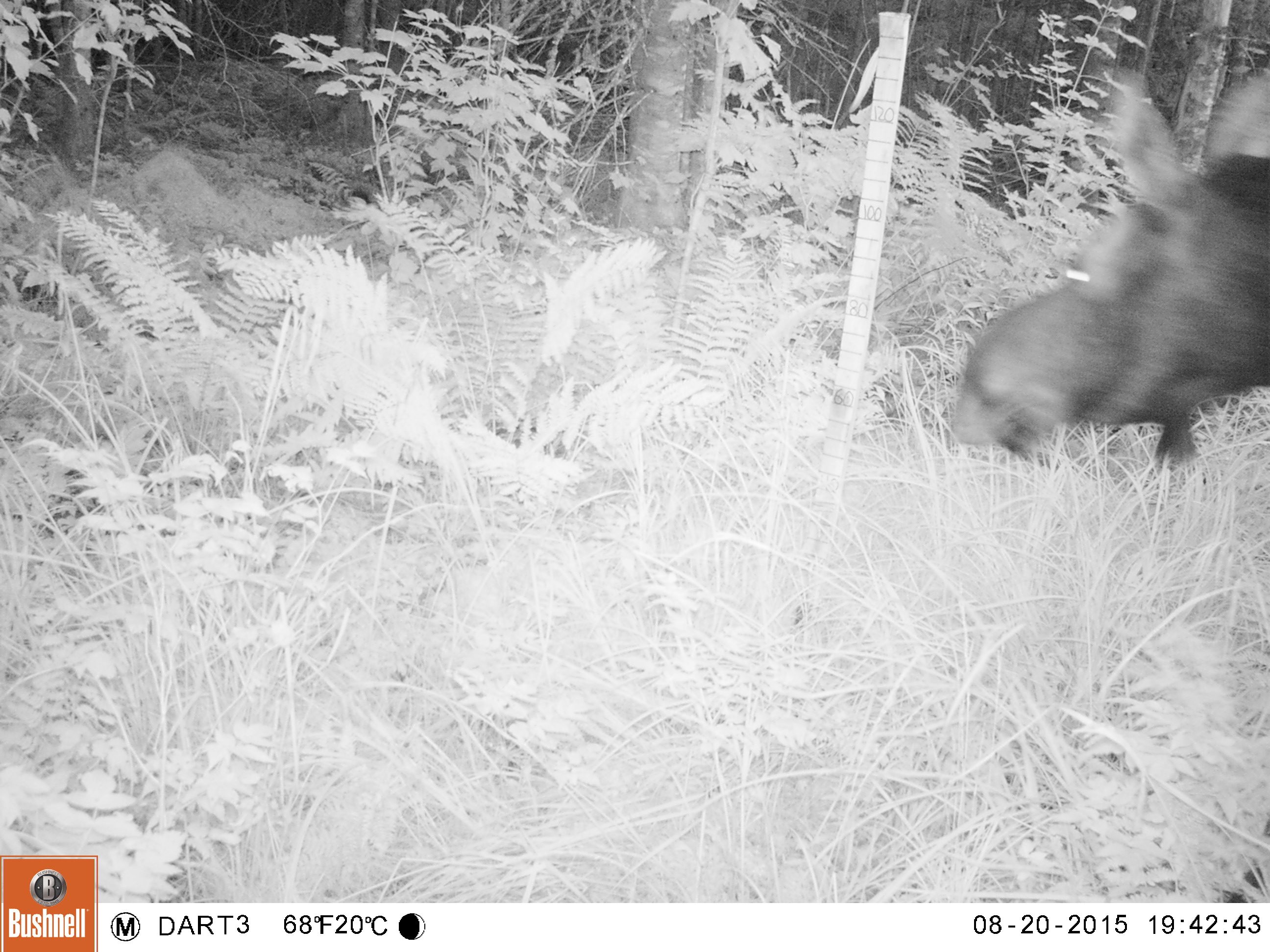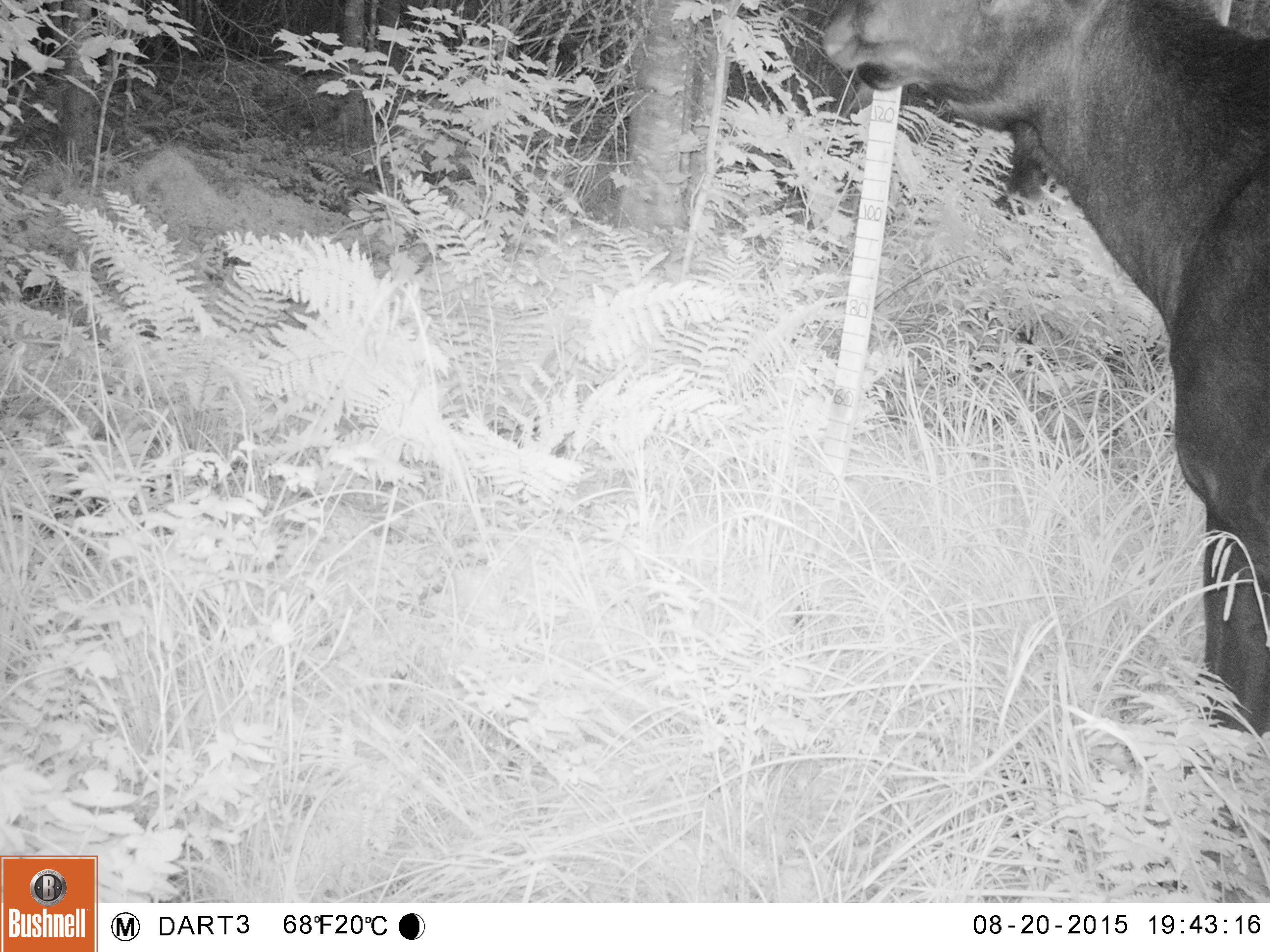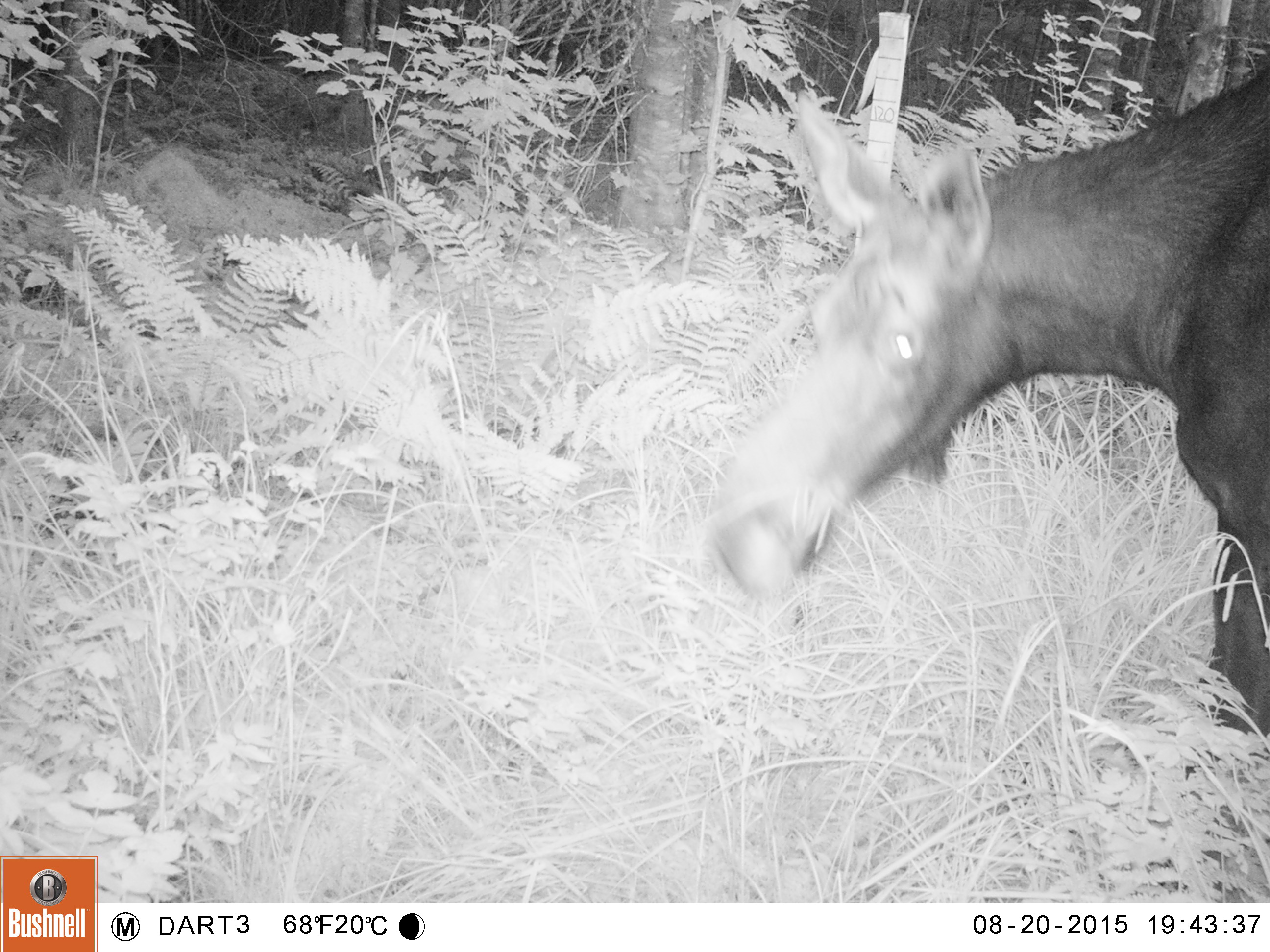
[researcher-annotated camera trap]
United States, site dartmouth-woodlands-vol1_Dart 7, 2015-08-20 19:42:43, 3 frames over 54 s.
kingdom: Animalia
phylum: Chordata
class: Mammalia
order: Artiodactyla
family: Cervidae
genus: Alces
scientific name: Alces alces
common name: moose